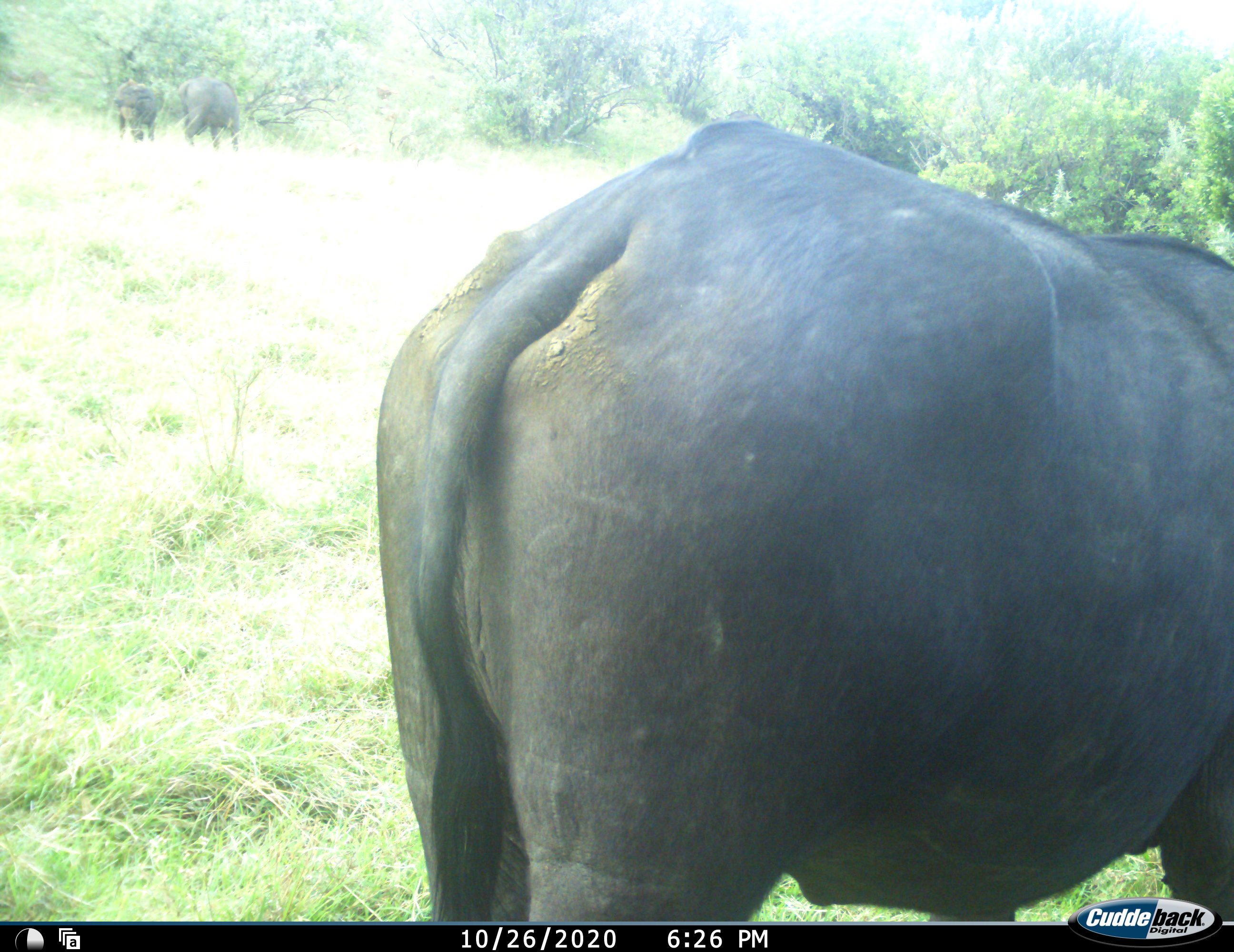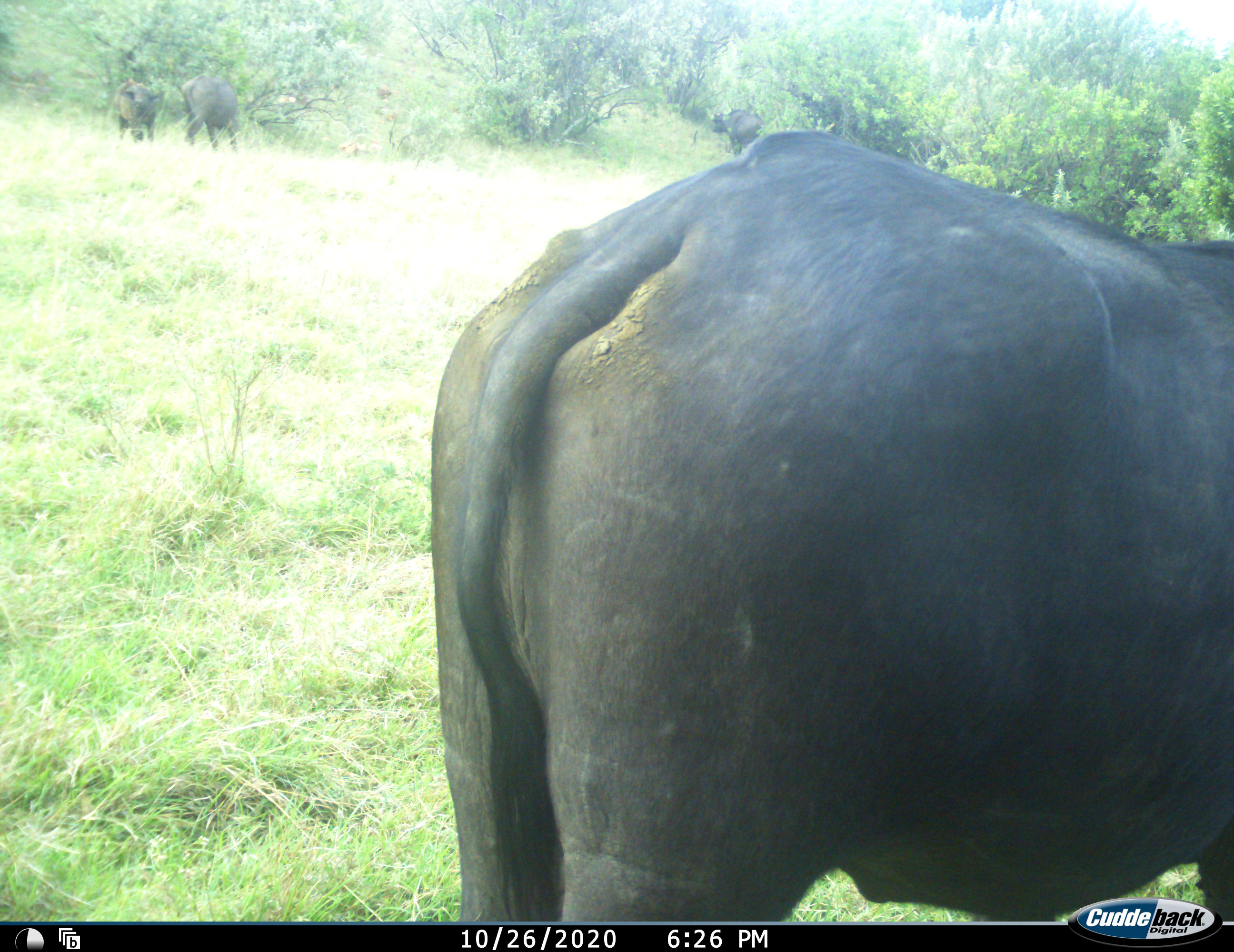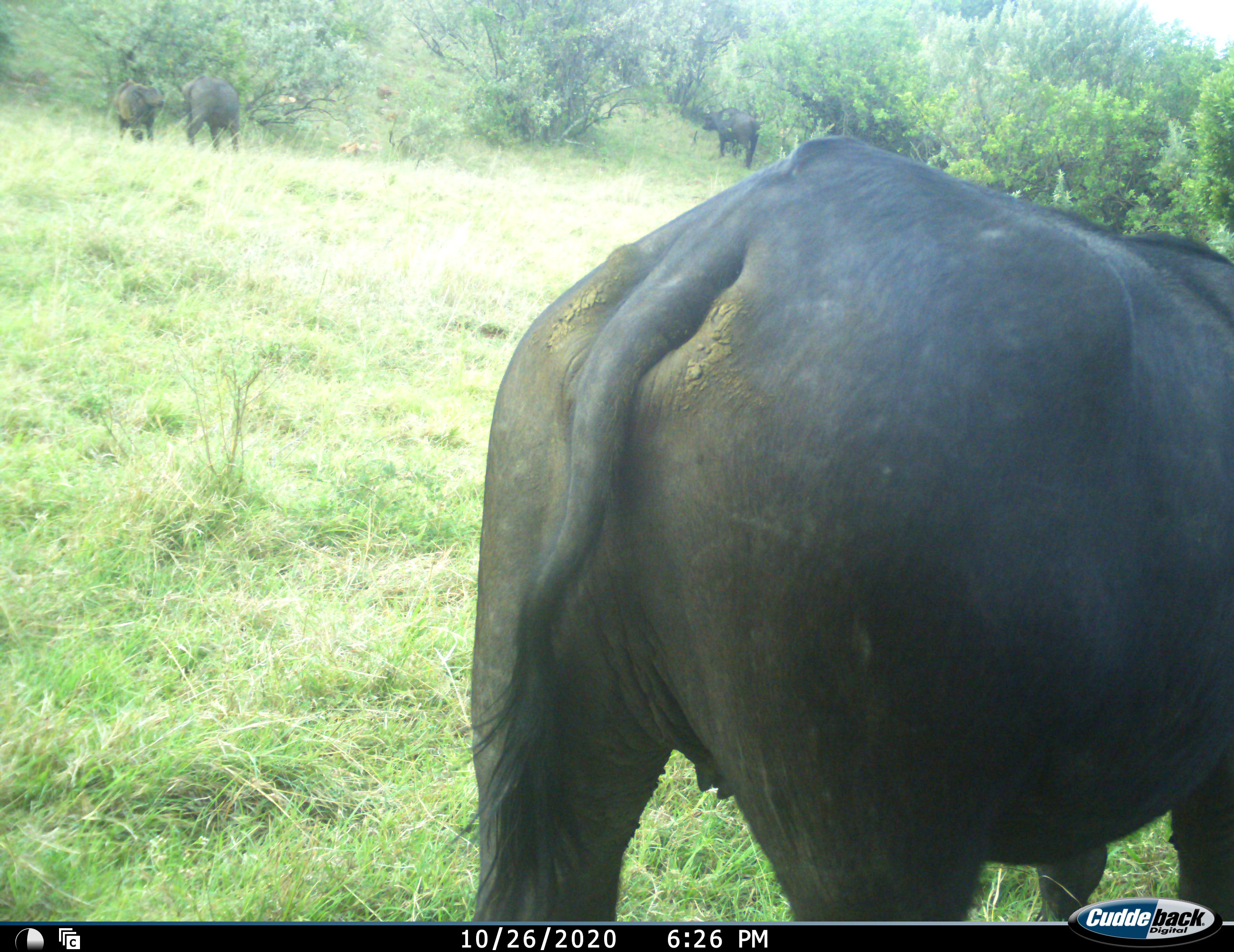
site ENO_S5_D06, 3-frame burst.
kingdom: Animalia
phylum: Chordata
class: Mammalia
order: Artiodactyla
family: Bovidae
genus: Syncerus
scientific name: Syncerus caffer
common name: african buffalo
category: buffalo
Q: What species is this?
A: Buffalo (african buffalo) (Syncerus caffer).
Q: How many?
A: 4.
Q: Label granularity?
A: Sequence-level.